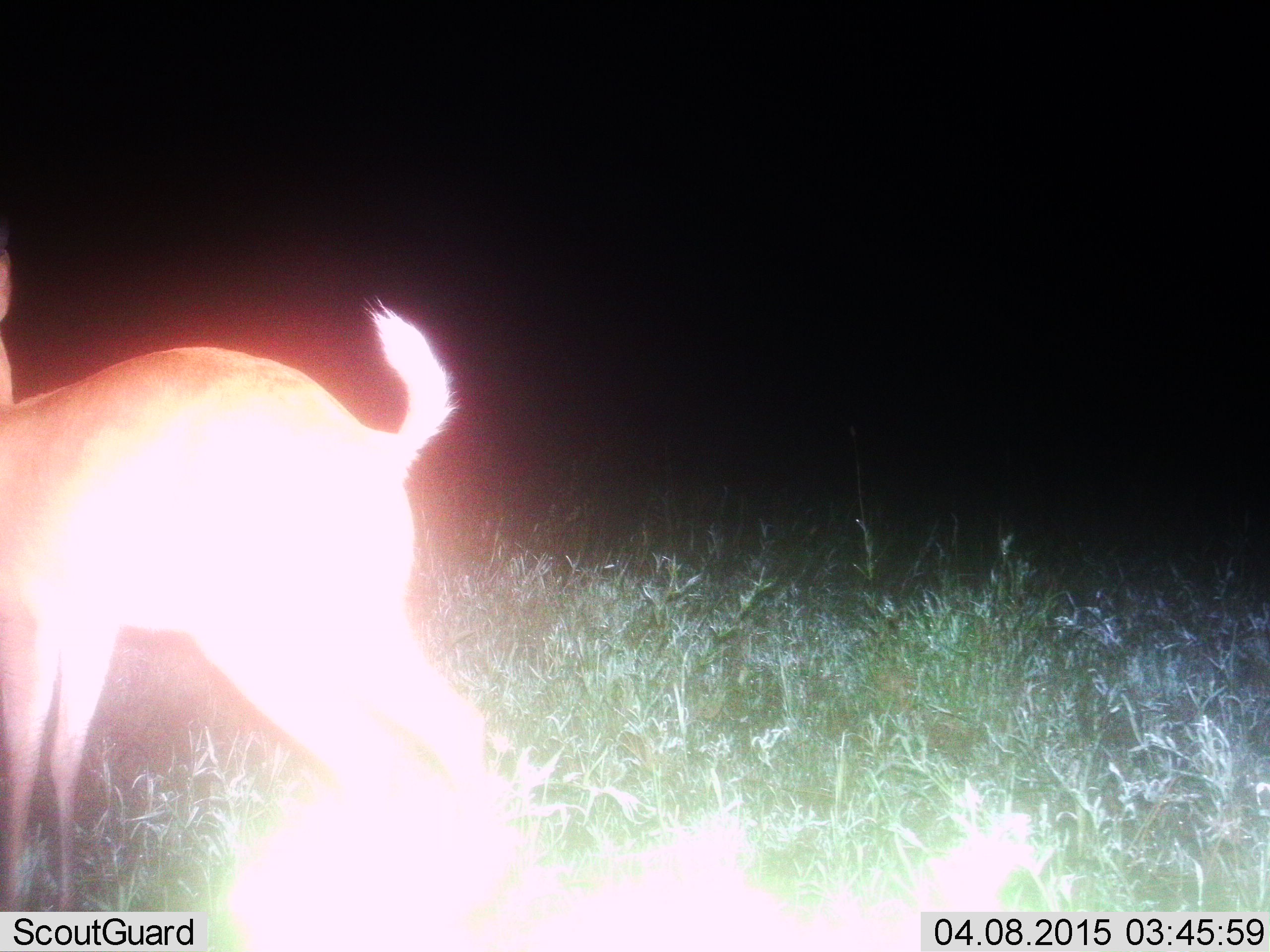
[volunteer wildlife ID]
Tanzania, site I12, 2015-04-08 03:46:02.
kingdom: Animalia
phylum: Chordata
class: Mammalia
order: Artiodactyla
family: Bovidae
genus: Redunca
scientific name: Redunca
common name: reedbuck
Reedbuck (Redunca), count 1. Behavior (volunteer vote fractions): standing 70%, resting 0%, moving 20%, interacting 0%. Young present (vote fraction): 0%. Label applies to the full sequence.